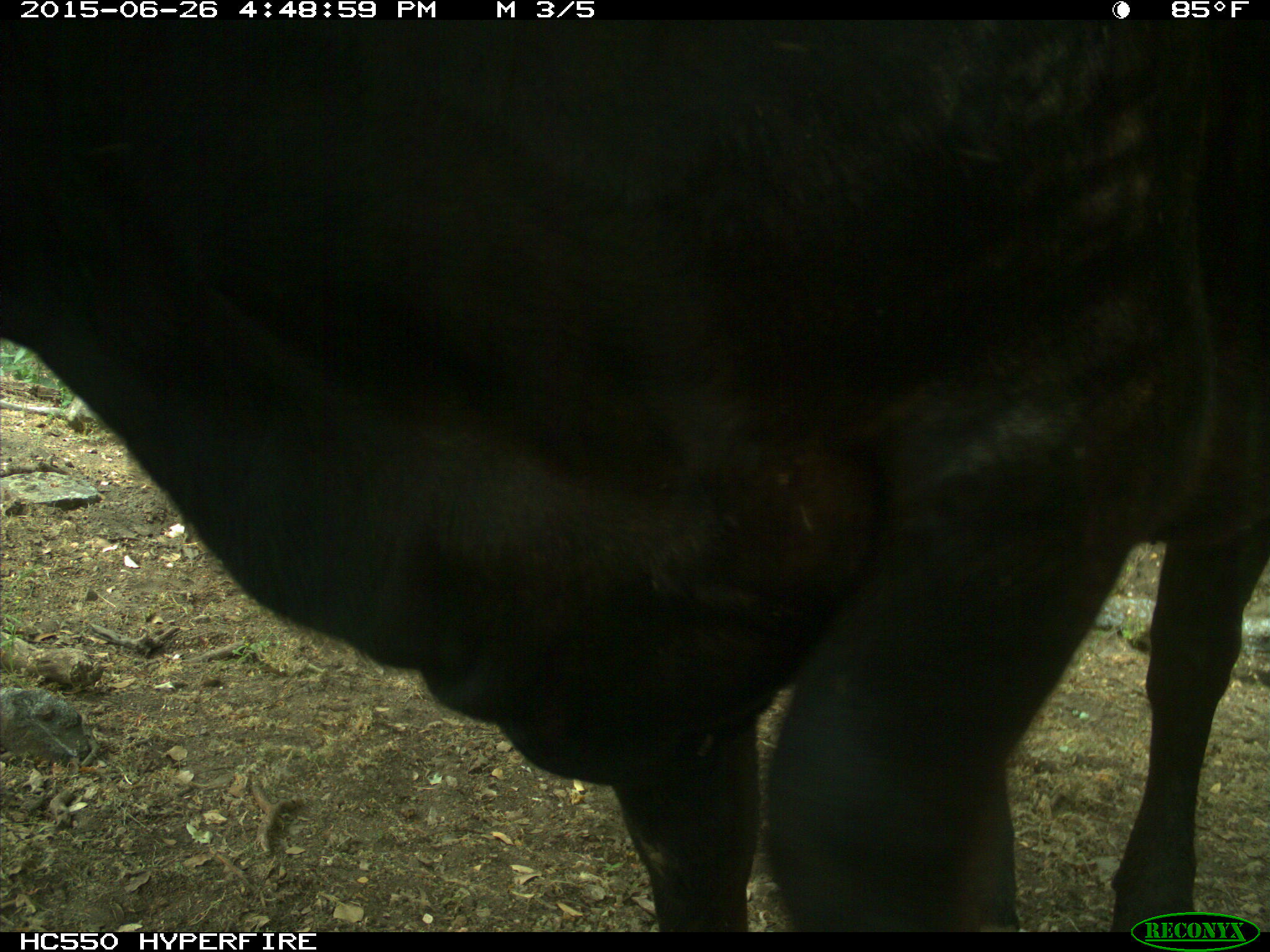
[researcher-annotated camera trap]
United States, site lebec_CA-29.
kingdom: Animalia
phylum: Chordata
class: Mammalia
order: Artiodactyla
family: Bovidae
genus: Bos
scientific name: Bos taurus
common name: domestic cow